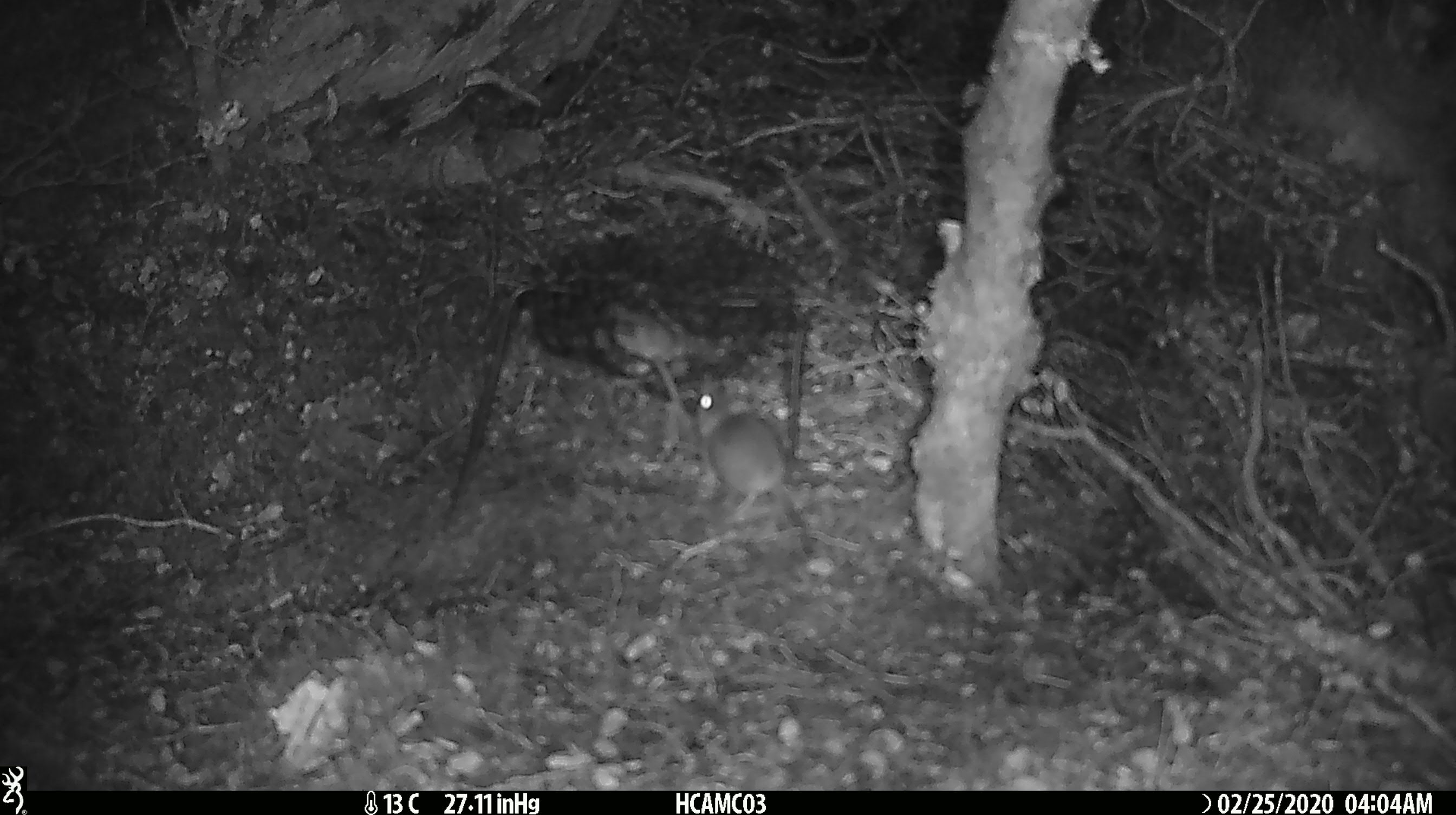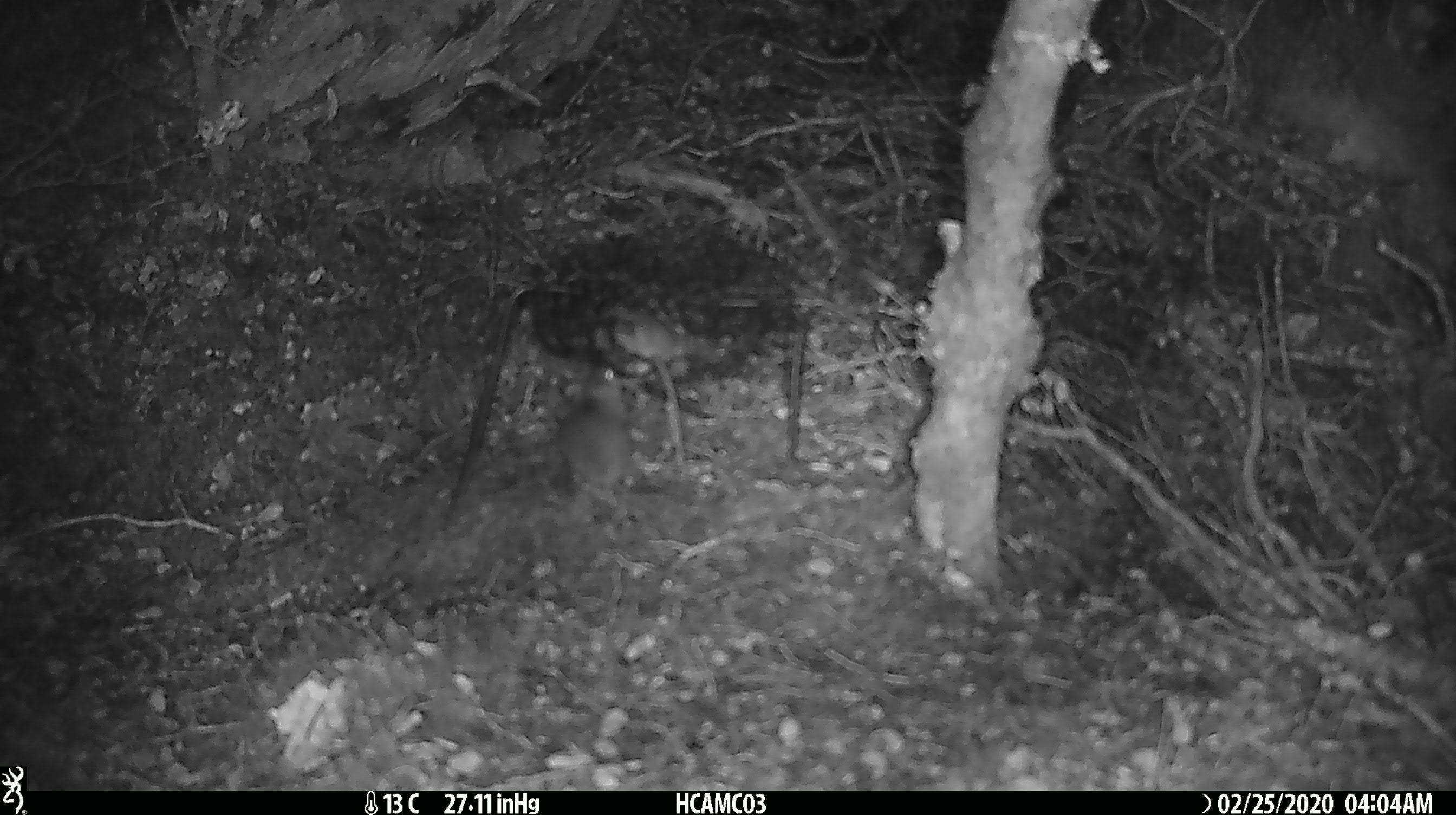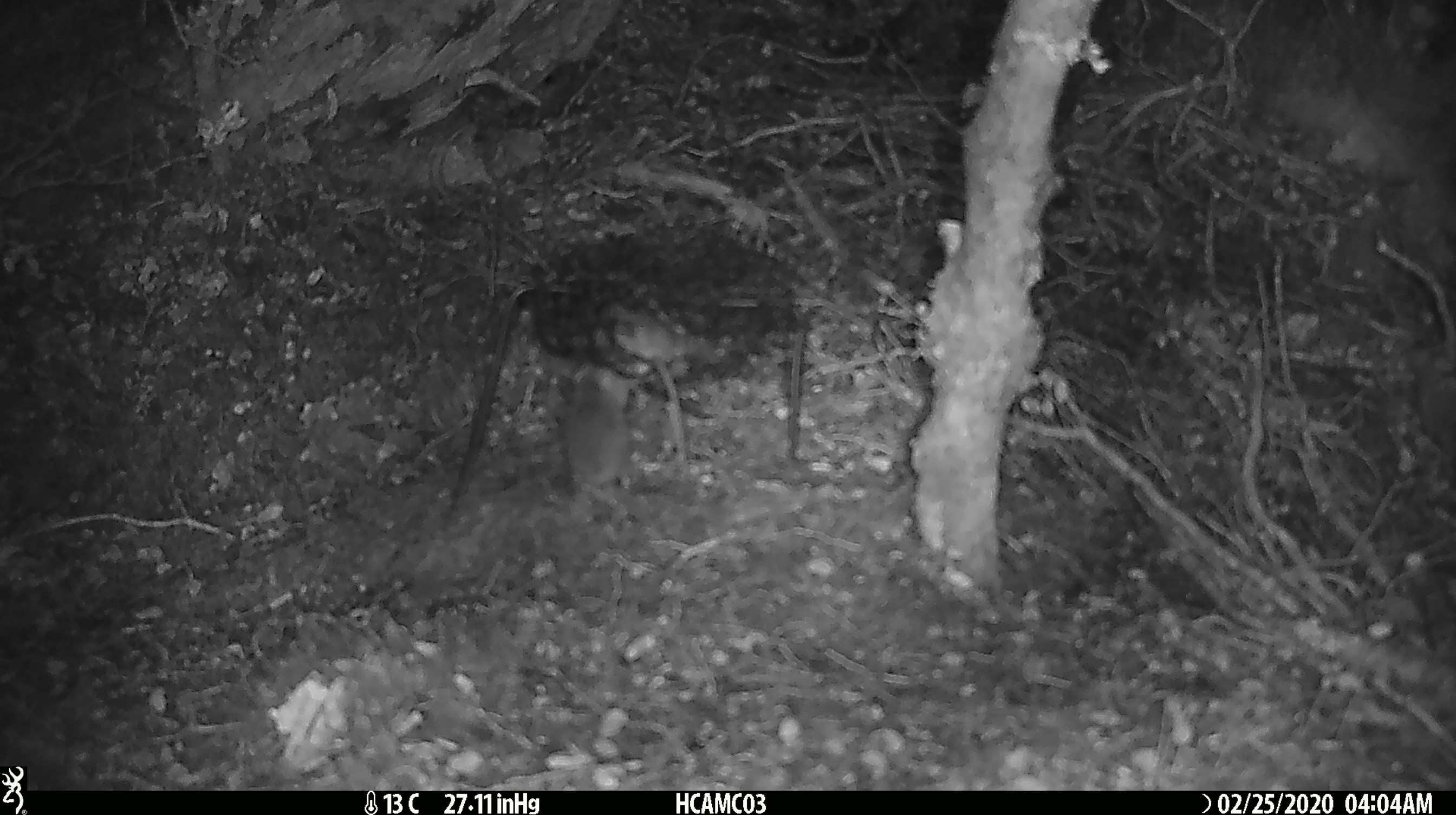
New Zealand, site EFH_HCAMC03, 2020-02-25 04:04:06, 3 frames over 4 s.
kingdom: Animalia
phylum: Chordata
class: Mammalia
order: Rodentia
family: Muridae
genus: Mus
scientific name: Mus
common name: mouse